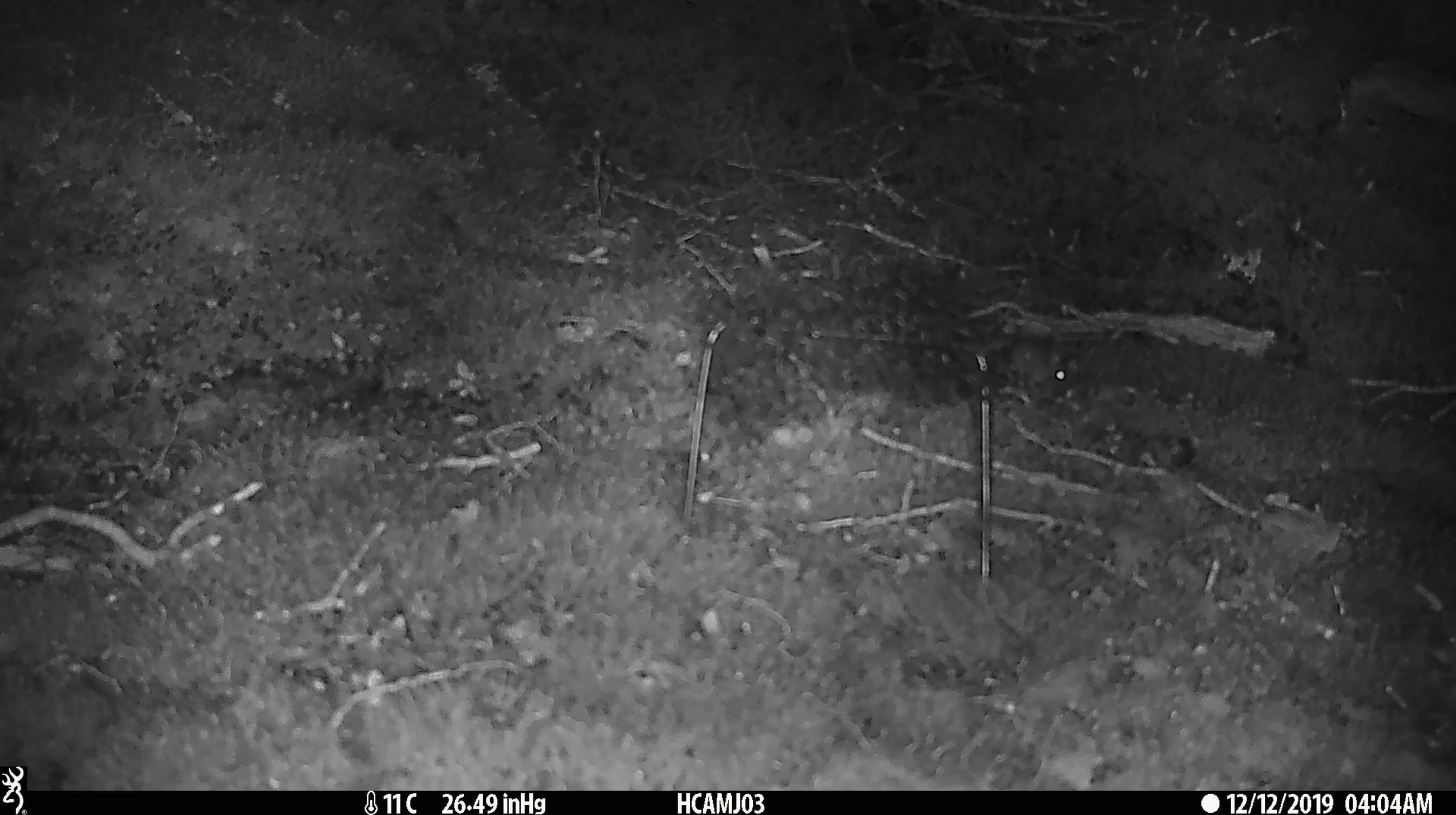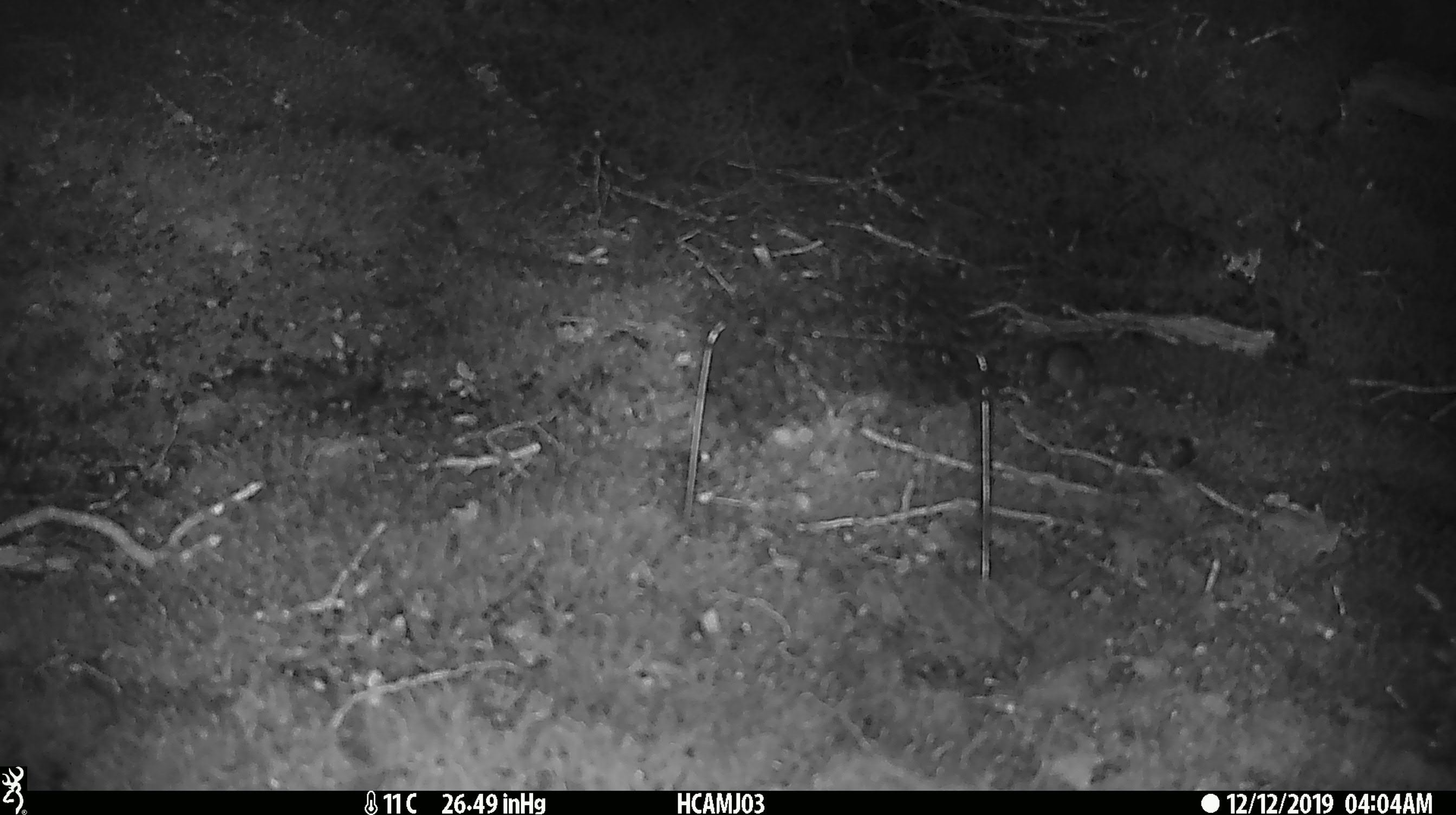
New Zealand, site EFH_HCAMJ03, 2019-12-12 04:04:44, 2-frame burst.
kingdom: Animalia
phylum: Chordata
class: Mammalia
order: Rodentia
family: Muridae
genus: Mus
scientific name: Mus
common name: mouse